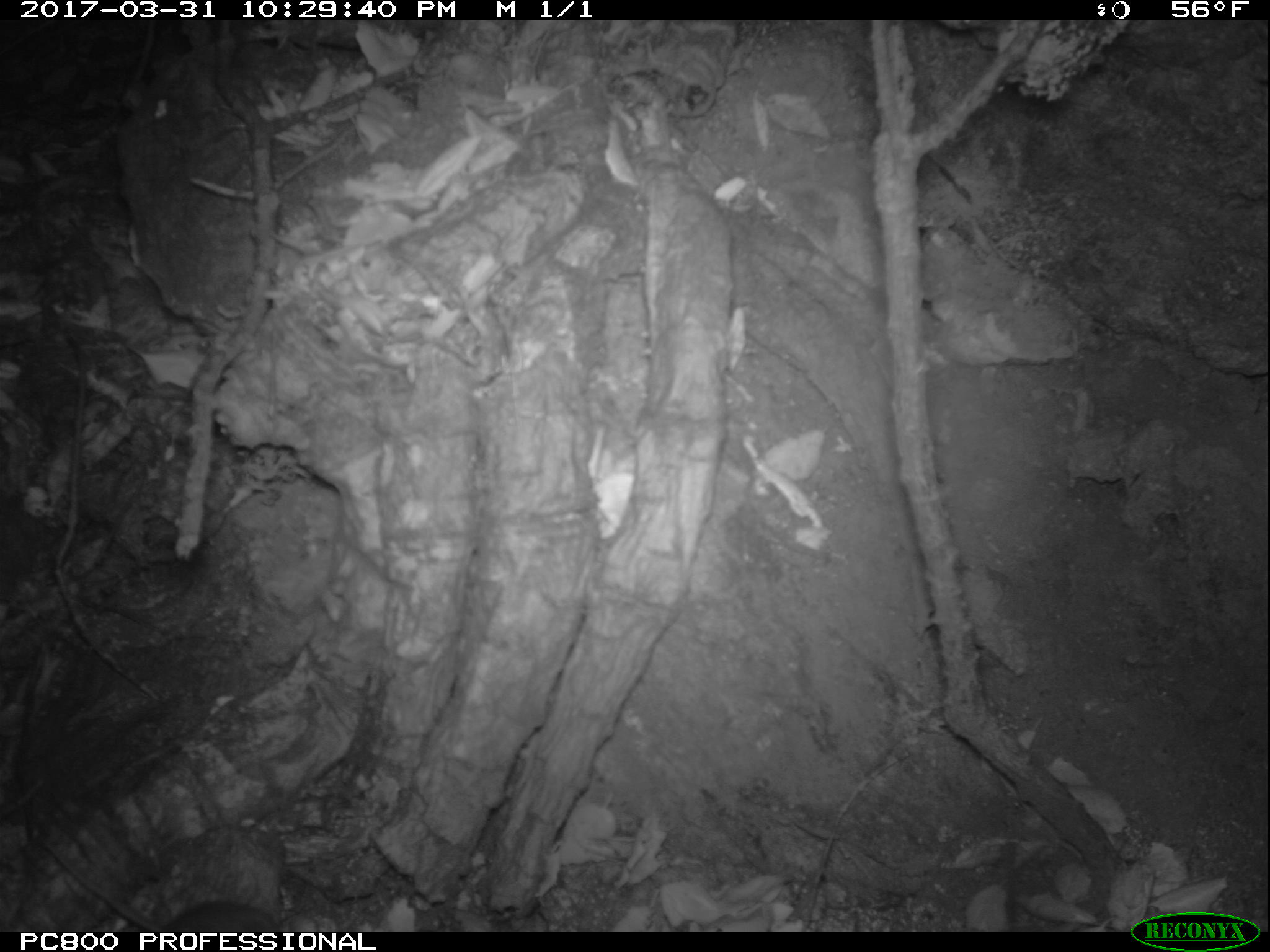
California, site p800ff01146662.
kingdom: Animalia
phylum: Chordata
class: Mammalia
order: Rodentia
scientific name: Rodentia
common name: rodent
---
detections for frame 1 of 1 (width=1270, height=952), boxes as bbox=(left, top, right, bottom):
rodent: bbox=(41, 839, 278, 932)